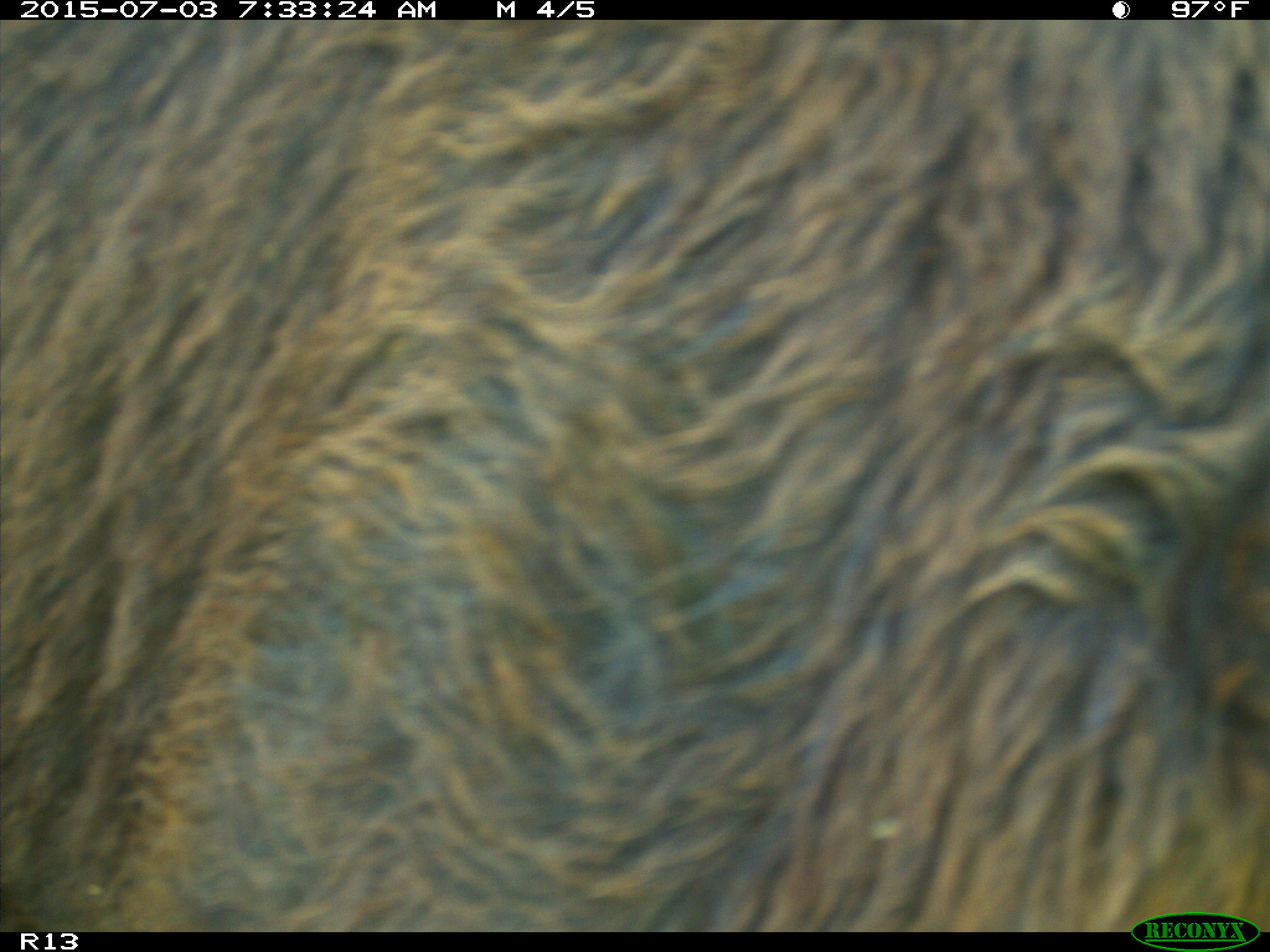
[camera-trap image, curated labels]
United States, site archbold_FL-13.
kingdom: Animalia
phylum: Chordata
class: Mammalia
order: Artiodactyla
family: Bovidae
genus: Bos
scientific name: Bos taurus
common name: domestic cow